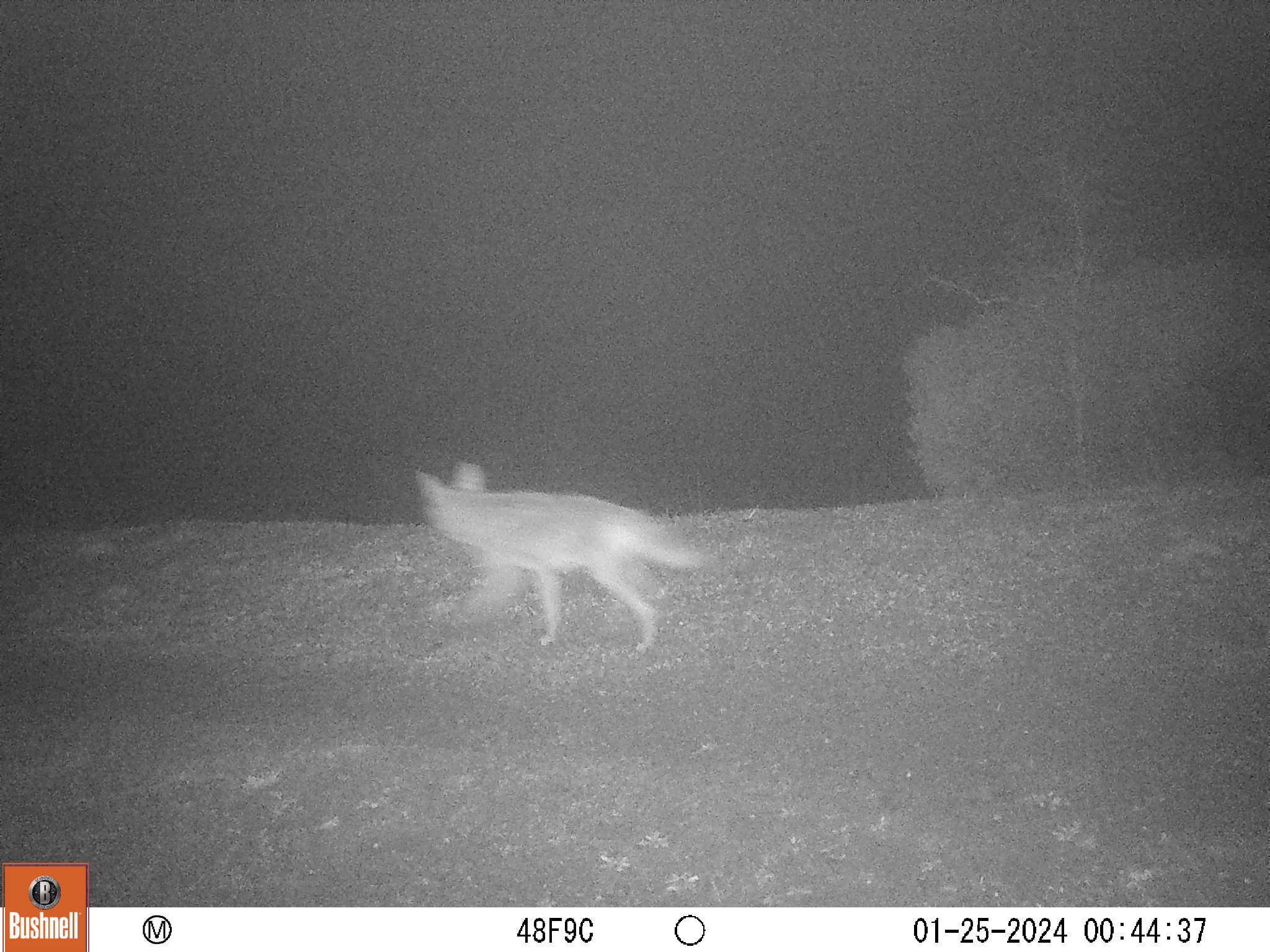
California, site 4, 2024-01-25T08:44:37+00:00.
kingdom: Animalia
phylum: Chordata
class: Mammalia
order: Carnivora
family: Canidae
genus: Canis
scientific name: Canis latrans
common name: coyote